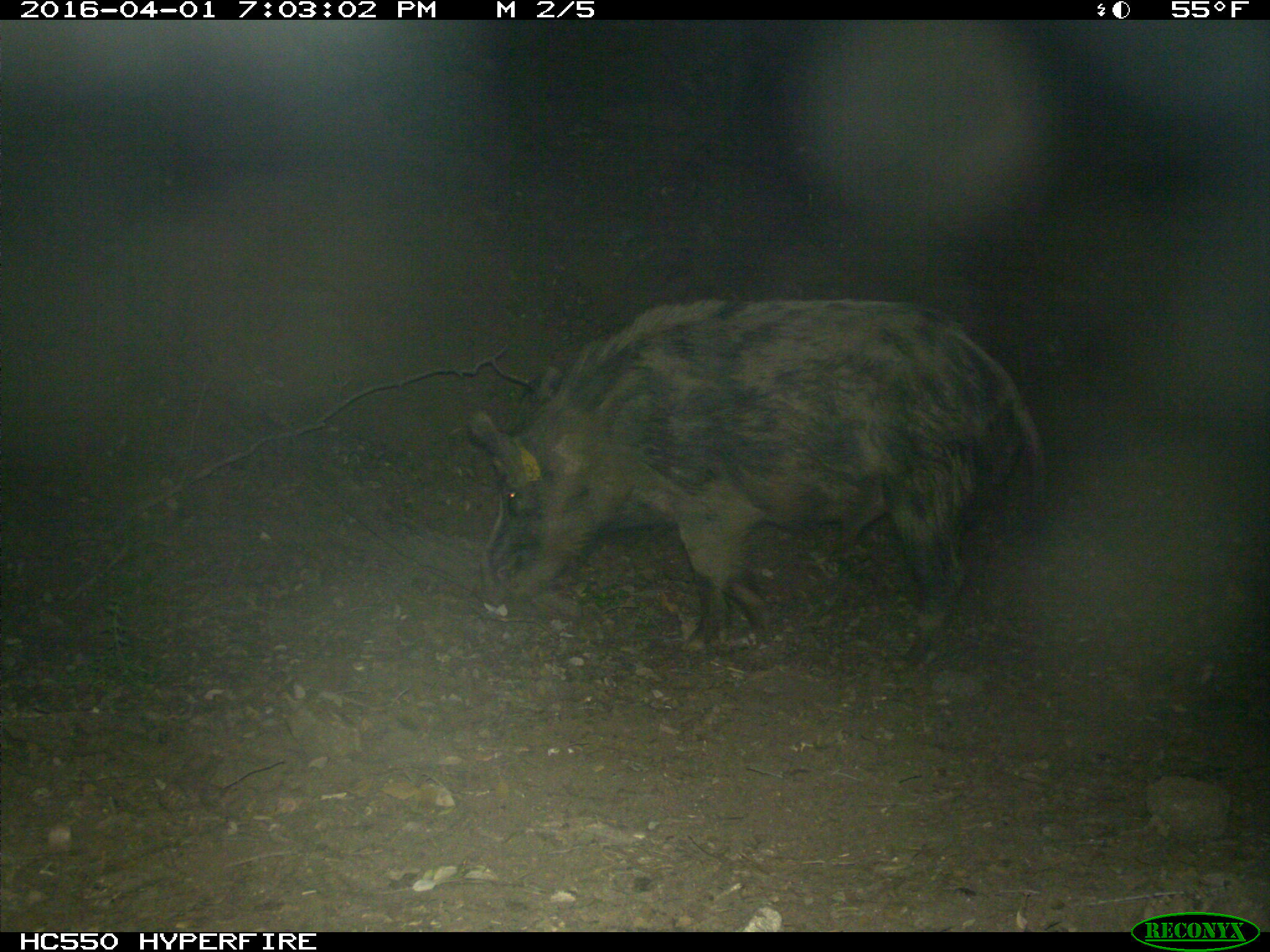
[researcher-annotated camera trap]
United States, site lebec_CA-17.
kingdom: Animalia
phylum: Chordata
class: Mammalia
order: Artiodactyla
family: Suidae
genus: Sus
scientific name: Sus scrofa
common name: wild boar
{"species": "Sus scrofa (wild boar)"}